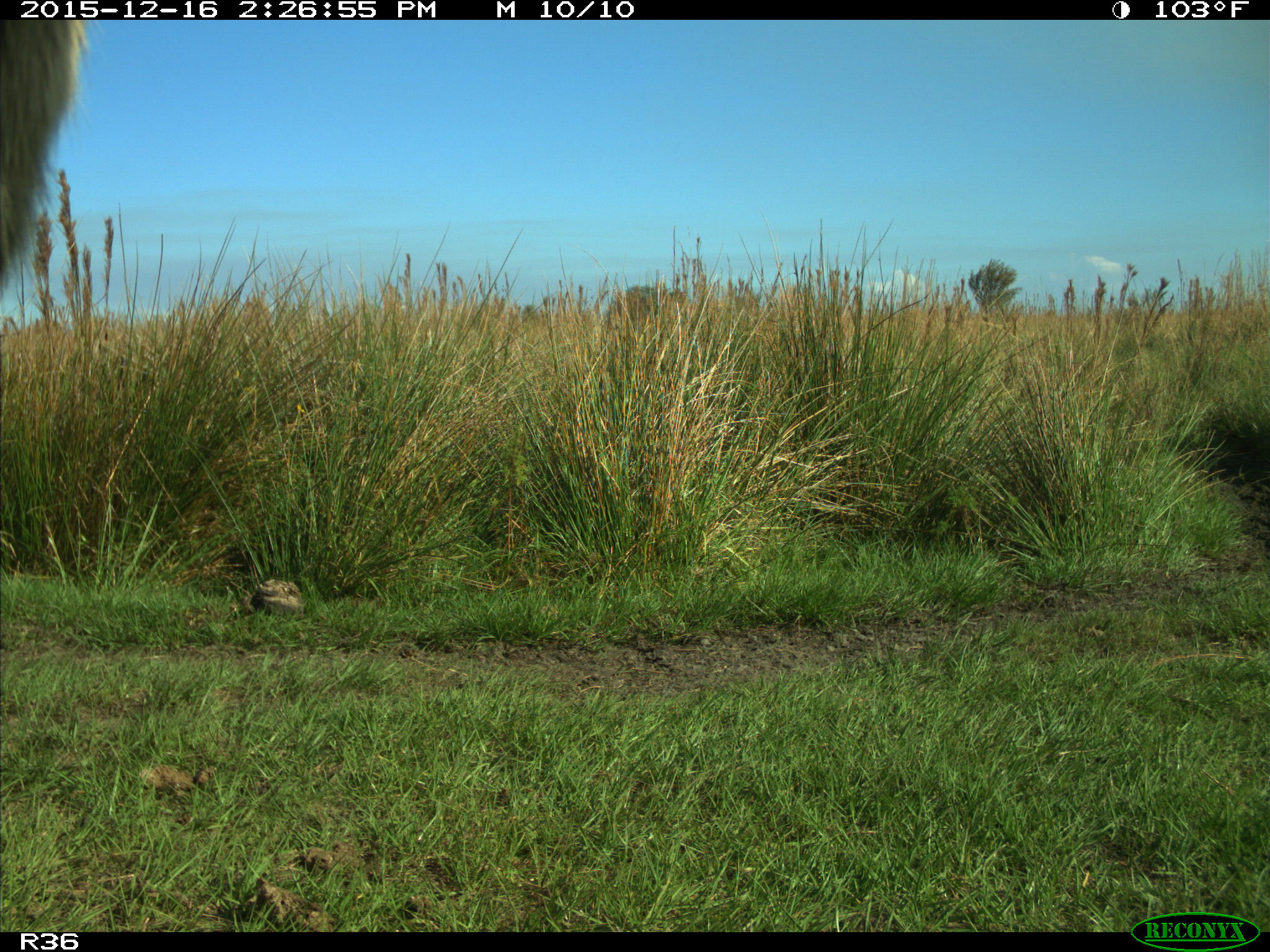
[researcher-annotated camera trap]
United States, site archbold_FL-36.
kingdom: Animalia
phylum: Chordata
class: Mammalia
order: Artiodactyla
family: Bovidae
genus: Bos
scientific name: Bos taurus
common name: domestic cow